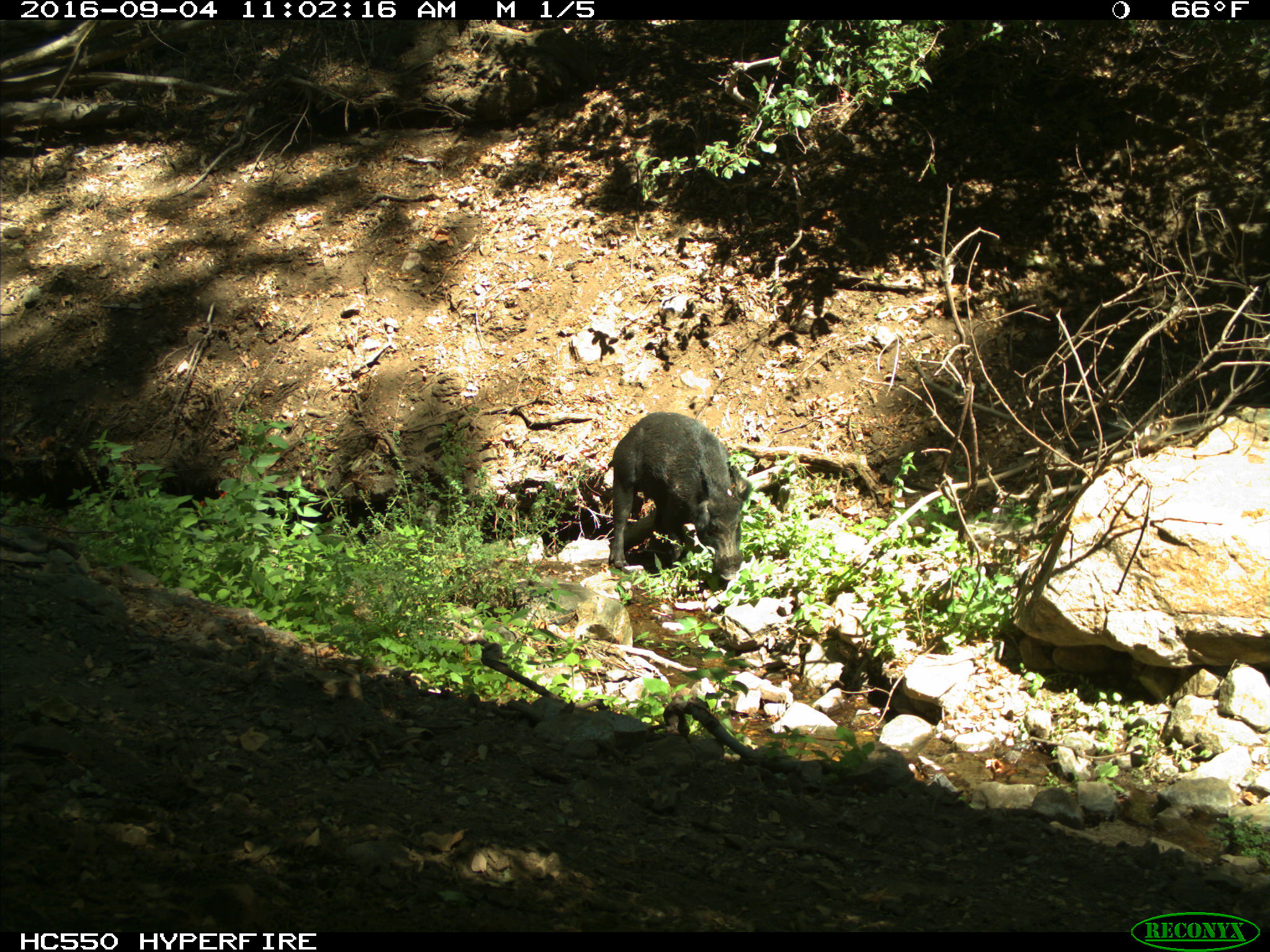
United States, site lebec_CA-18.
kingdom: Animalia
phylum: Chordata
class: Mammalia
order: Artiodactyla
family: Suidae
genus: Sus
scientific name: Sus scrofa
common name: wild boar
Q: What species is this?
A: Sus scrofa (wild boar).